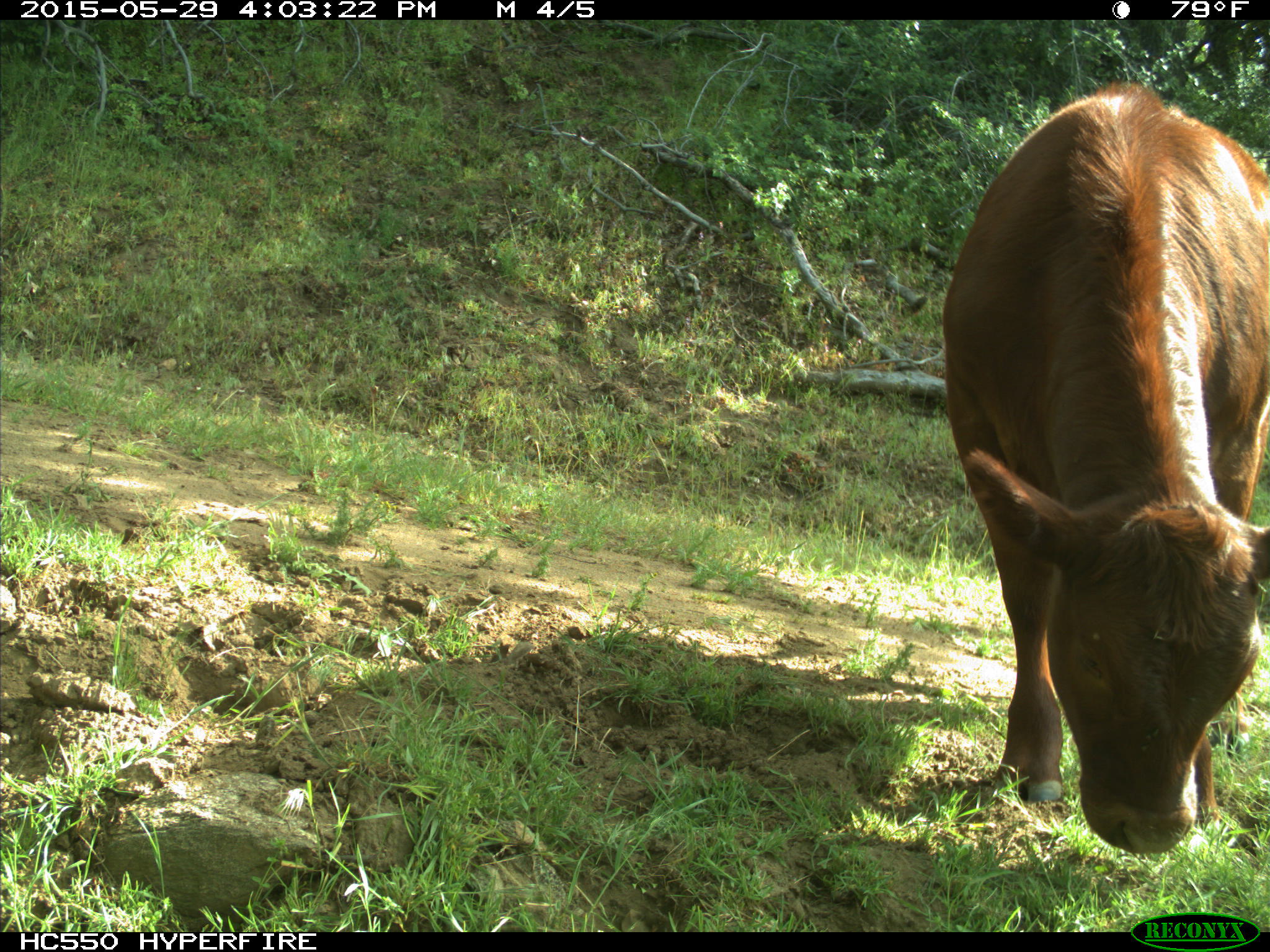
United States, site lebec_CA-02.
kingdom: Animalia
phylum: Chordata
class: Mammalia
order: Artiodactyla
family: Bovidae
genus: Bos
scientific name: Bos taurus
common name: domestic cow